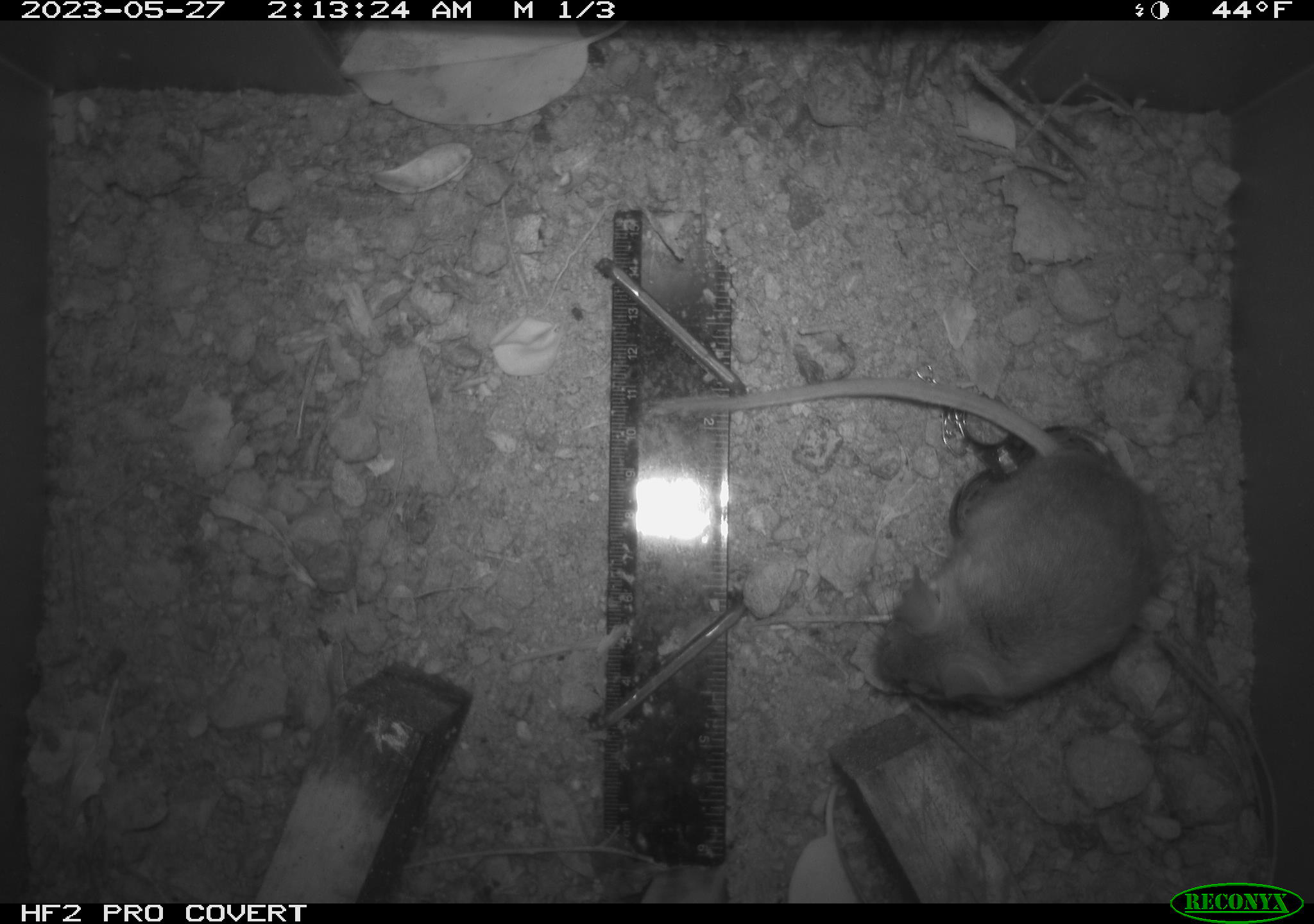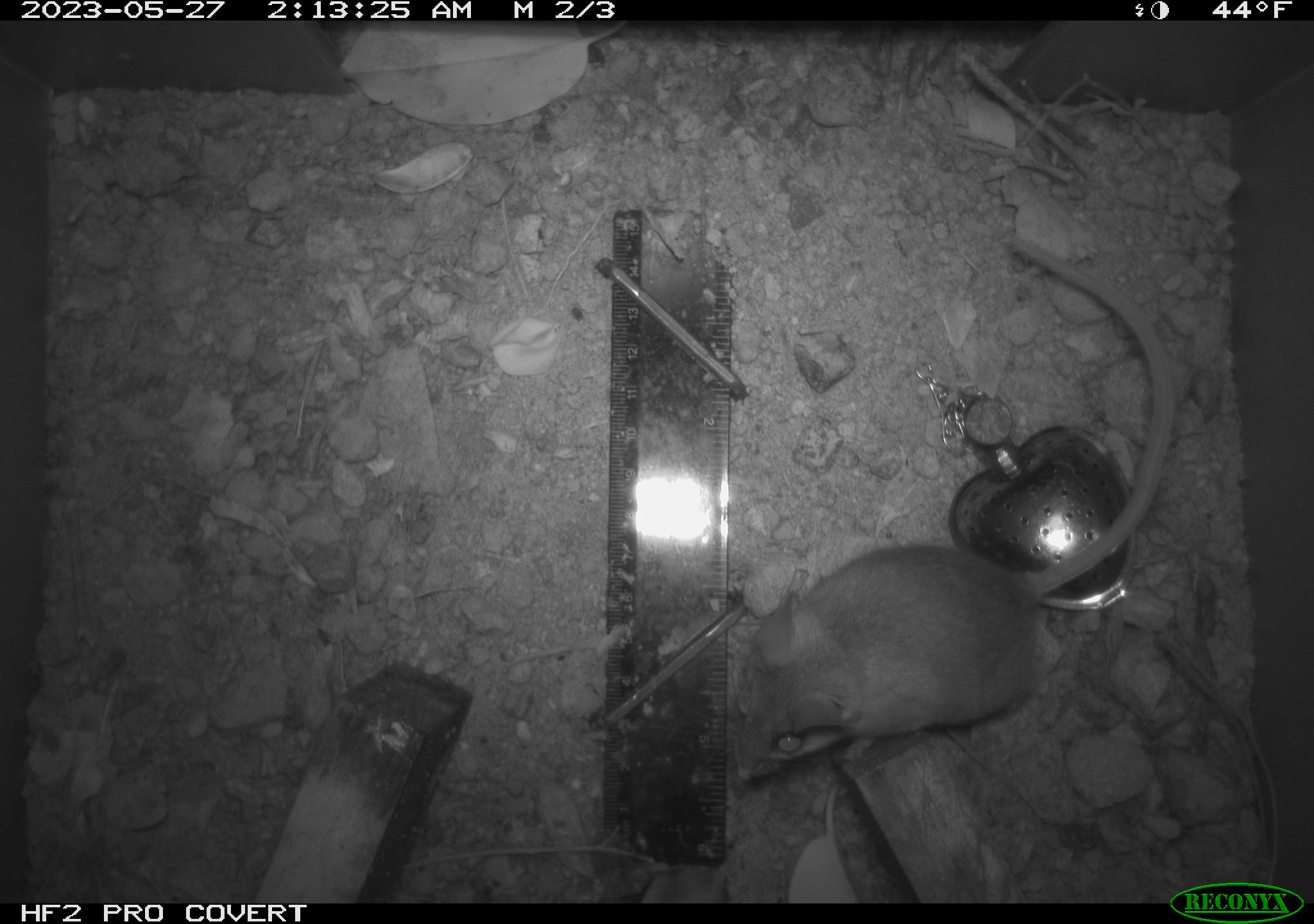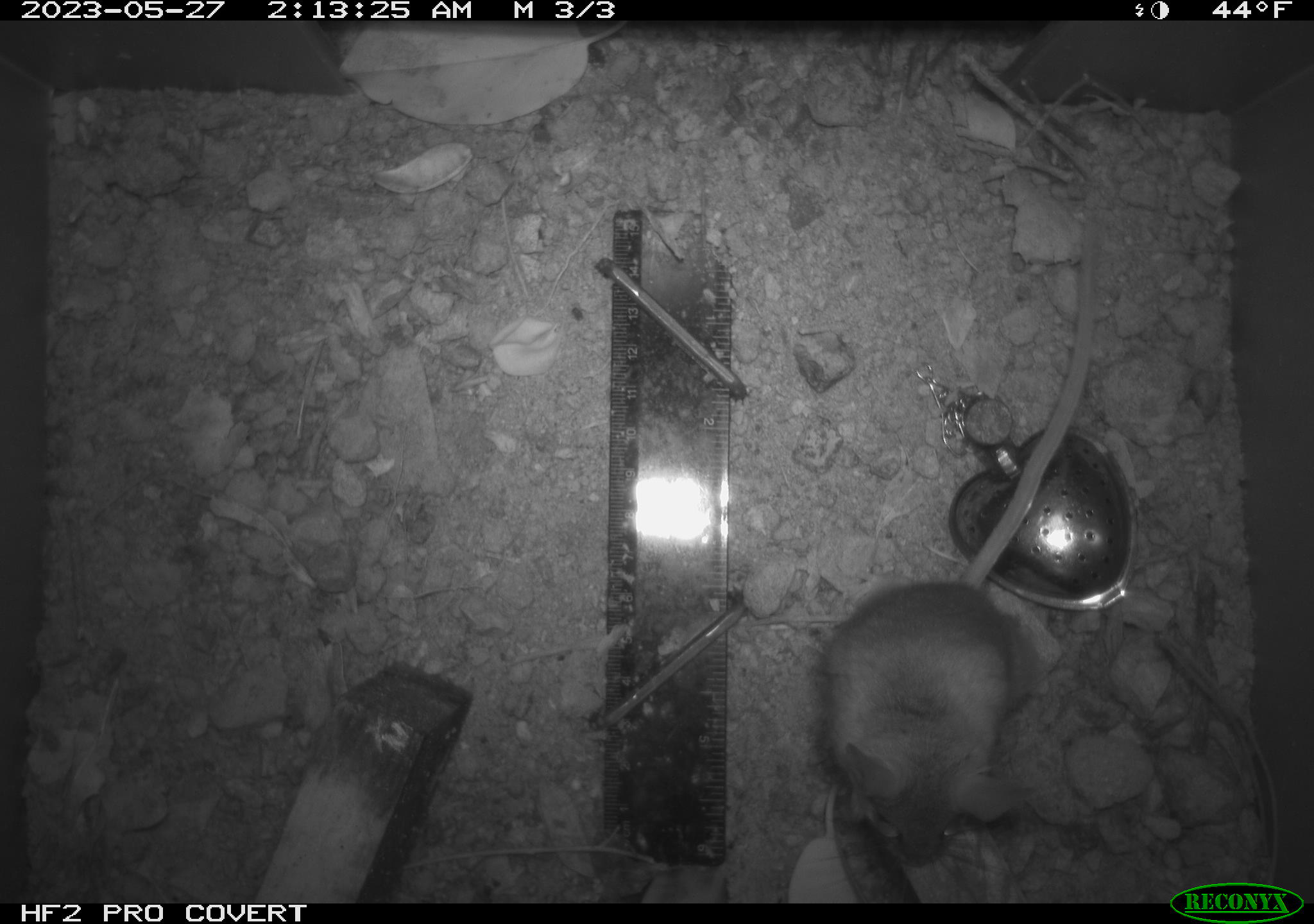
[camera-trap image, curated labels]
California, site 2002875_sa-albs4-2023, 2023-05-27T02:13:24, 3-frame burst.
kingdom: Animalia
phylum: Chordata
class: Mammalia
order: Rodentia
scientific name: Rodentia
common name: mouse species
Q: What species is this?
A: Mouse species (Rodentia).